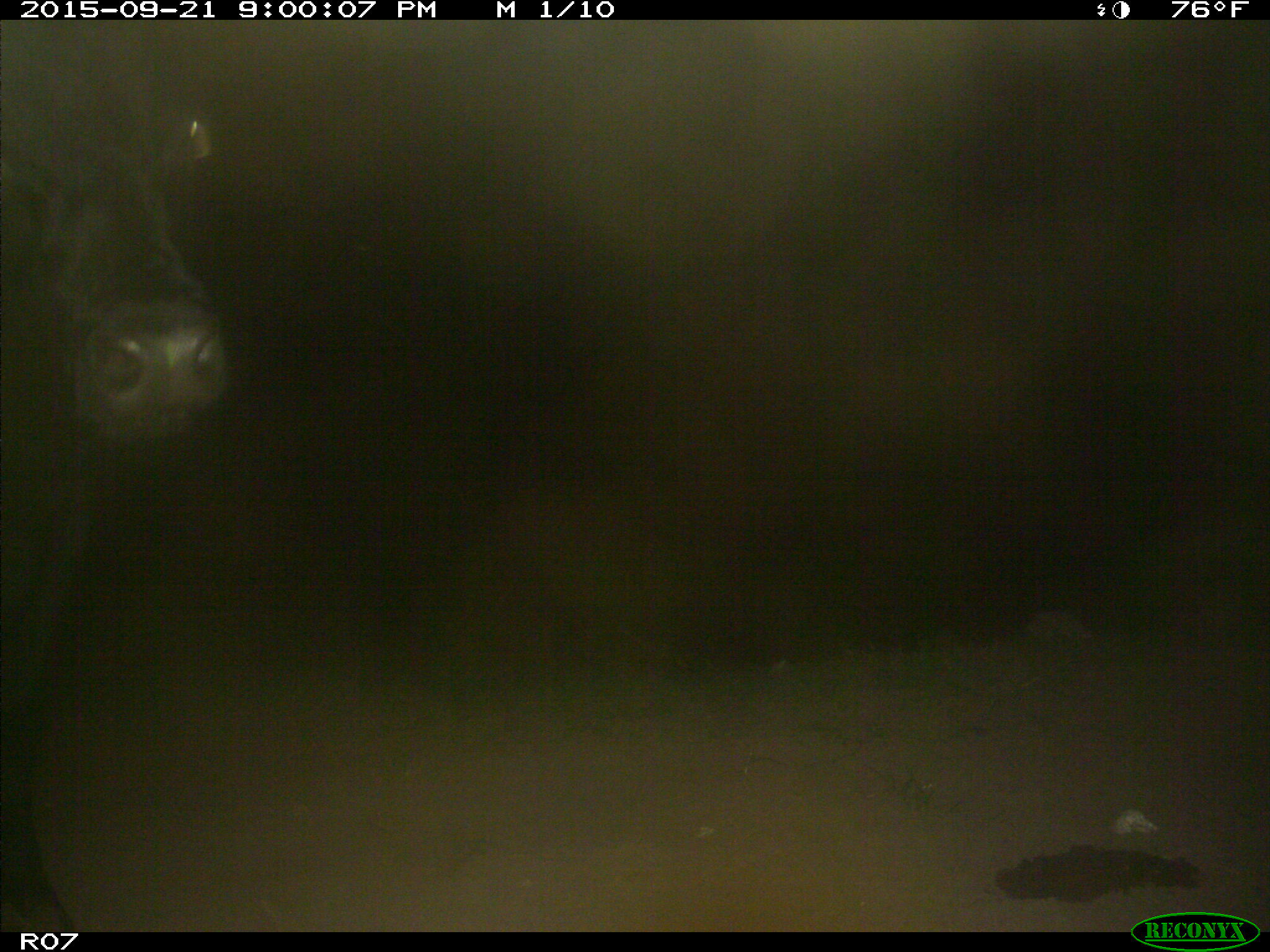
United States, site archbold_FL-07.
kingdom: Animalia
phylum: Chordata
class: Mammalia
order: Artiodactyla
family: Bovidae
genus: Bos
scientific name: Bos taurus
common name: domestic cow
Bos taurus (domestic cow).